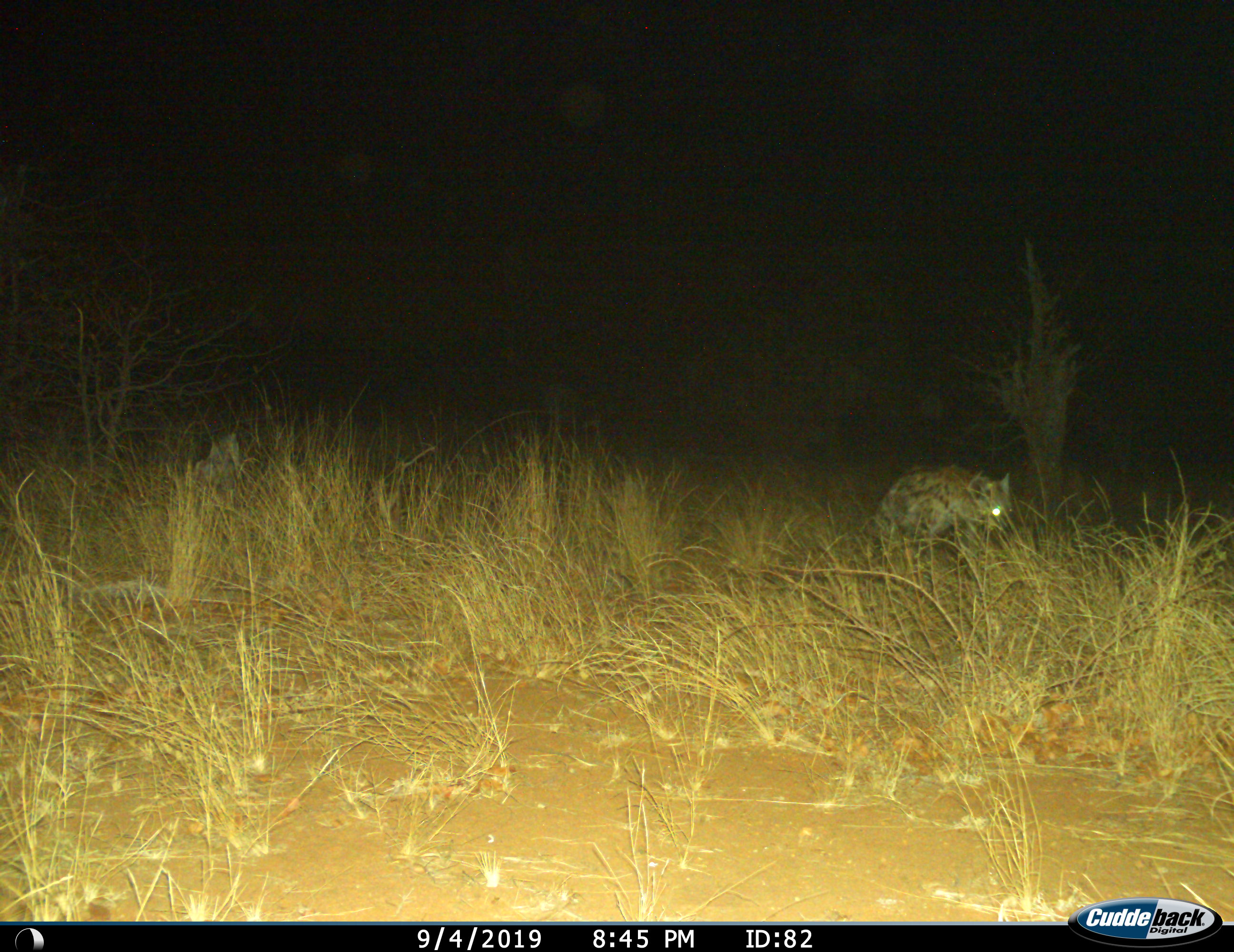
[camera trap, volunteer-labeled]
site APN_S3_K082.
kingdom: Animalia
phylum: Chordata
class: Mammalia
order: Carnivora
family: Hyaenidae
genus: Crocuta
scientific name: Crocuta crocuta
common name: spotted hyena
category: hyenaspotted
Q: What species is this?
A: Hyenaspotted (spotted hyena) (Crocuta crocuta).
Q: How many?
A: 1.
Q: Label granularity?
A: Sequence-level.